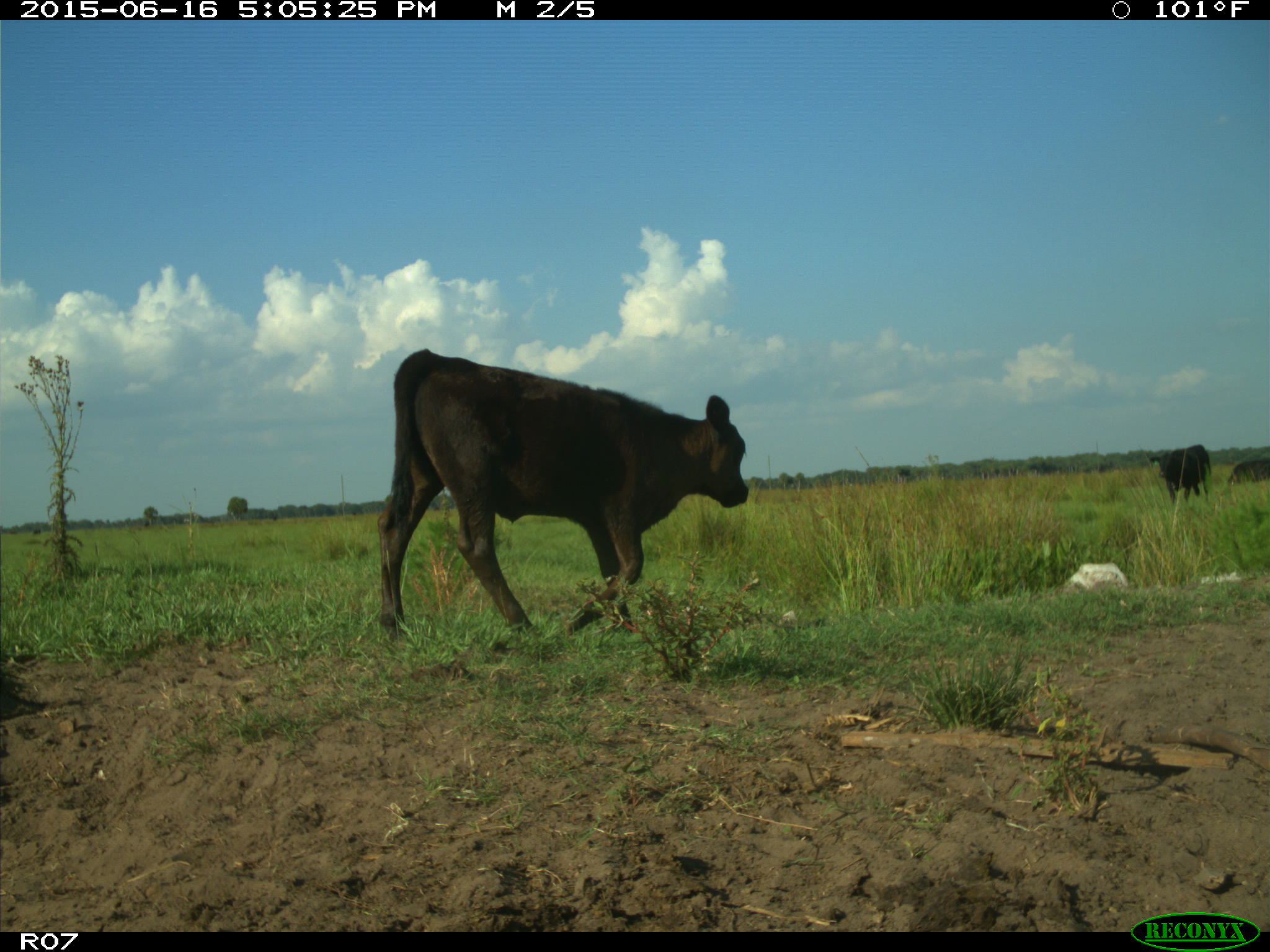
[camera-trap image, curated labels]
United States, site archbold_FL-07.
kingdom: Animalia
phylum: Chordata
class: Mammalia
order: Artiodactyla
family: Bovidae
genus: Bos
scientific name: Bos taurus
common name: domestic cow